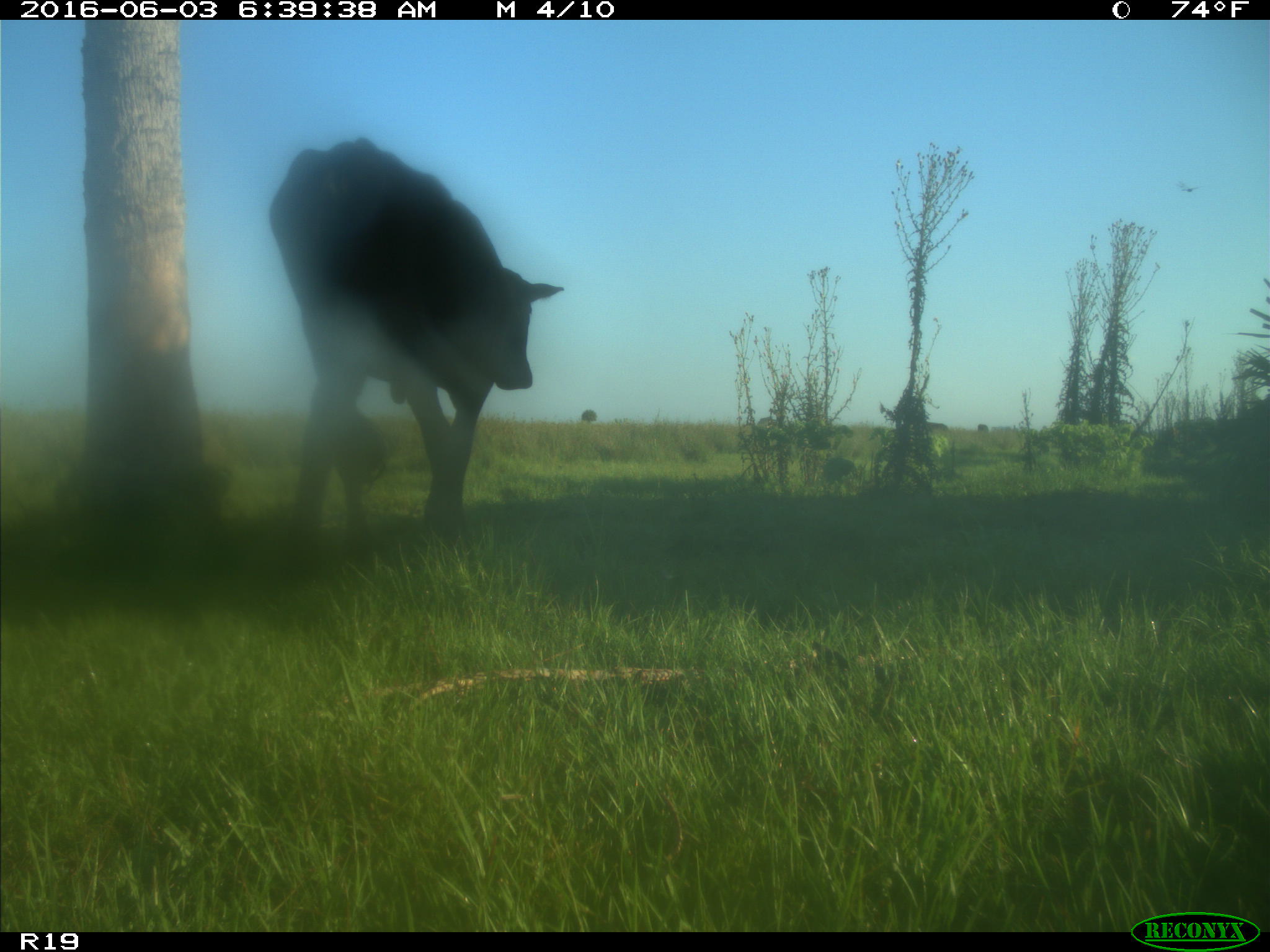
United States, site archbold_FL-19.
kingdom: Animalia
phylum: Chordata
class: Mammalia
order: Artiodactyla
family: Bovidae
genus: Bos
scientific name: Bos taurus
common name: domestic cow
Bos taurus (domestic cow).